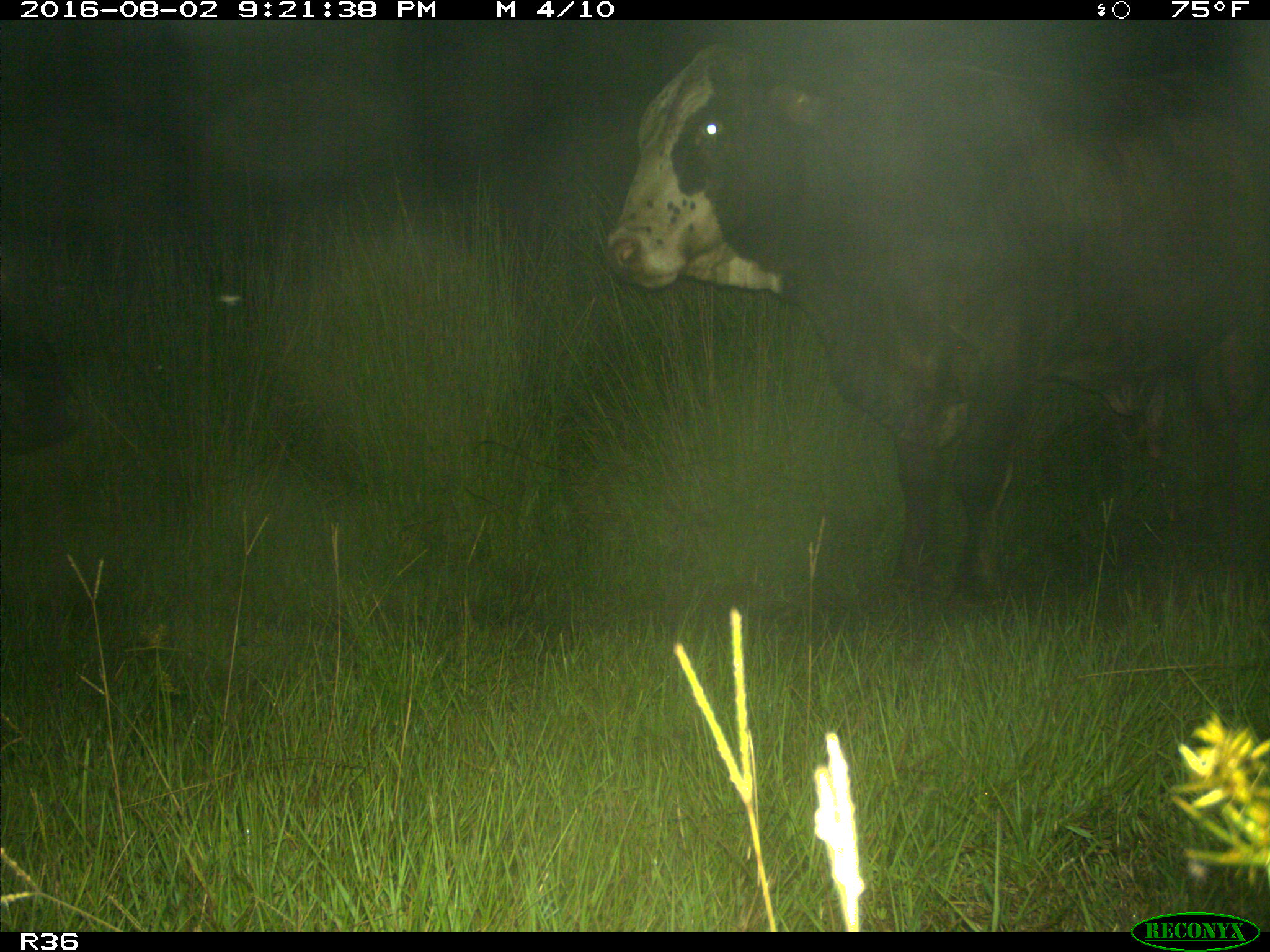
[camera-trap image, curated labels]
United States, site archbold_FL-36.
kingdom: Animalia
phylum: Chordata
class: Mammalia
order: Artiodactyla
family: Bovidae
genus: Bos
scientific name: Bos taurus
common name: domestic cow